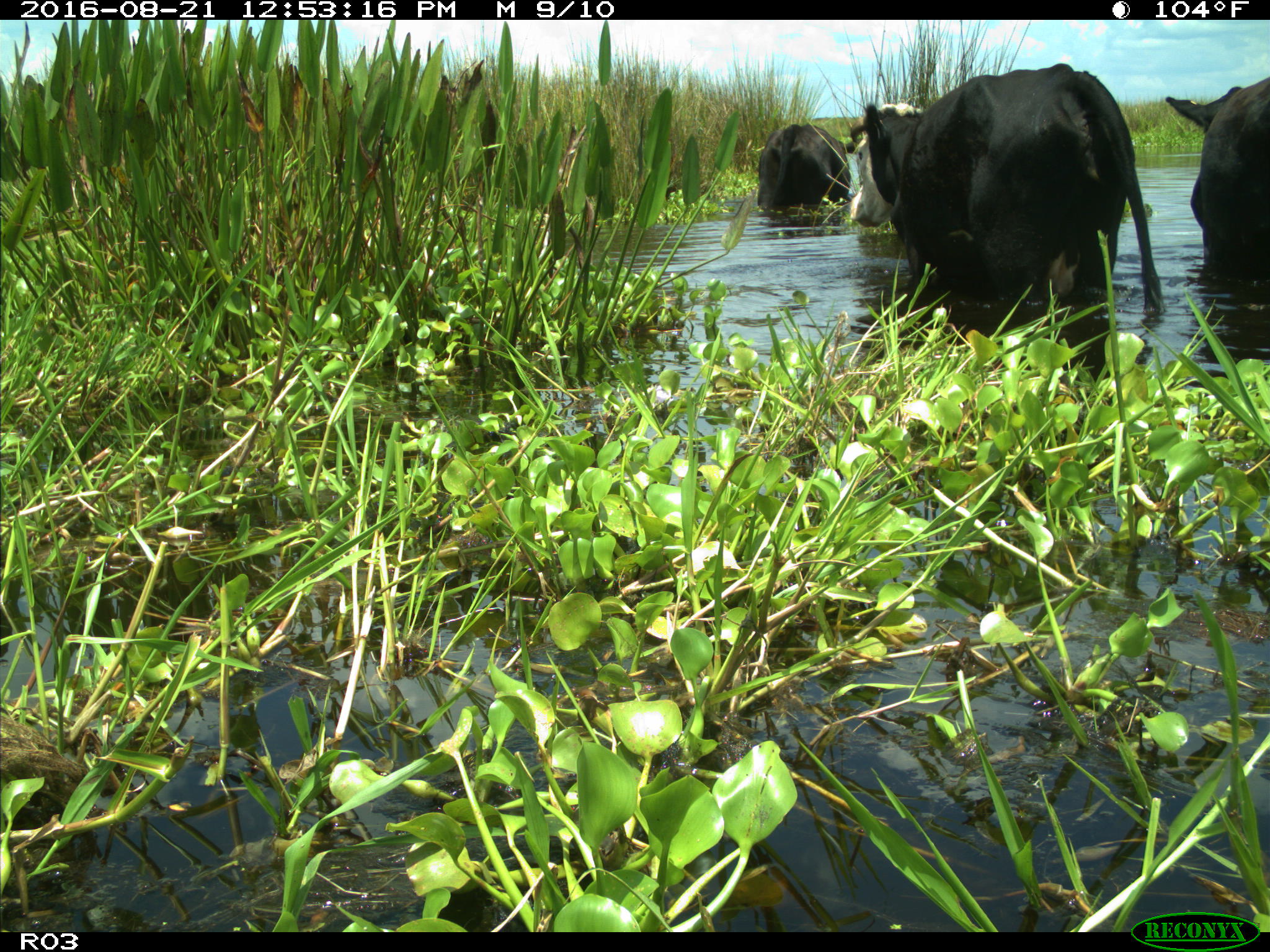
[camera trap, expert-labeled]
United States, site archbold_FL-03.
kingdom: Animalia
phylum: Chordata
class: Mammalia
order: Artiodactyla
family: Bovidae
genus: Bos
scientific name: Bos taurus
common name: domestic cow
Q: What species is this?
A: Bos taurus (domestic cow).